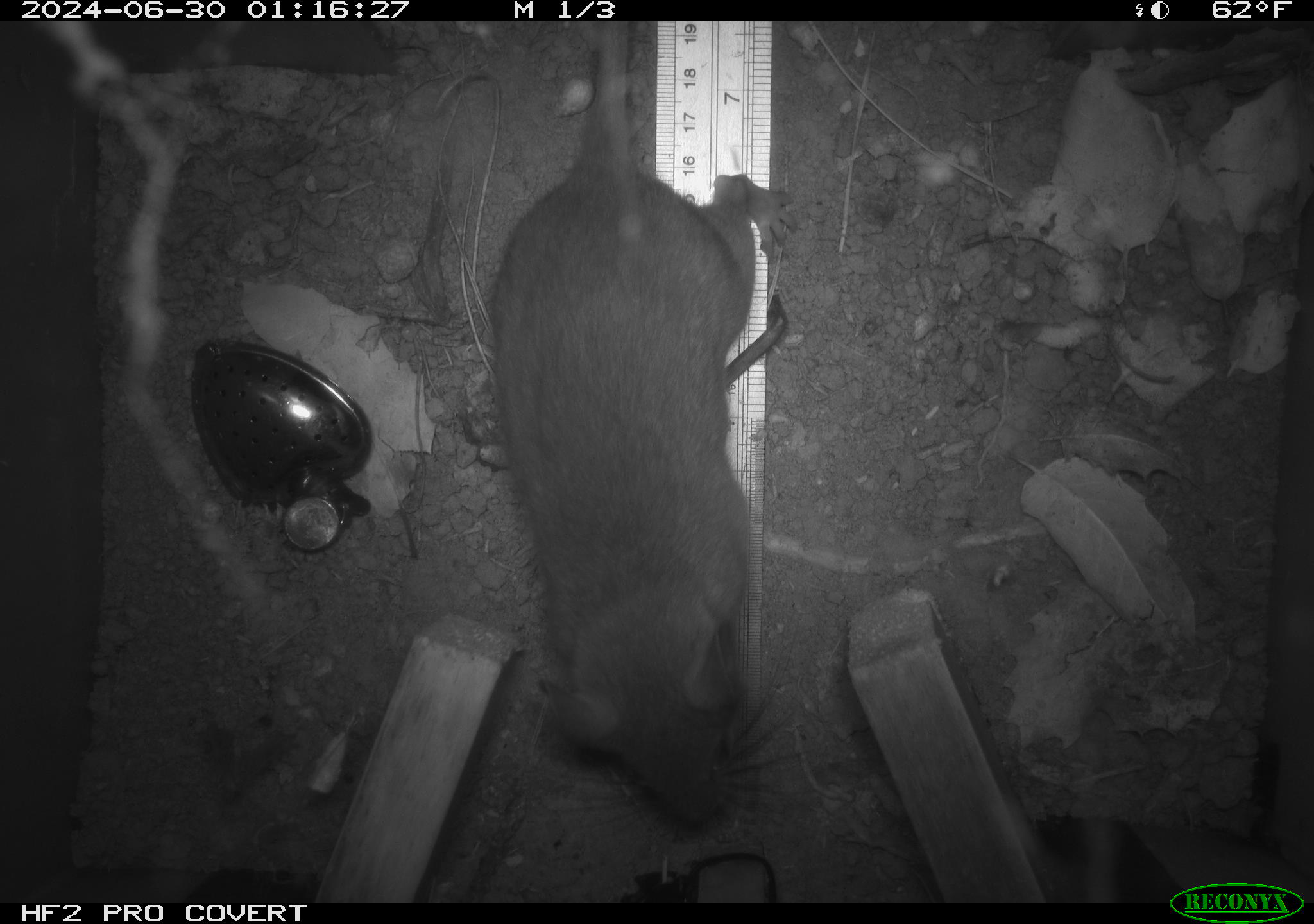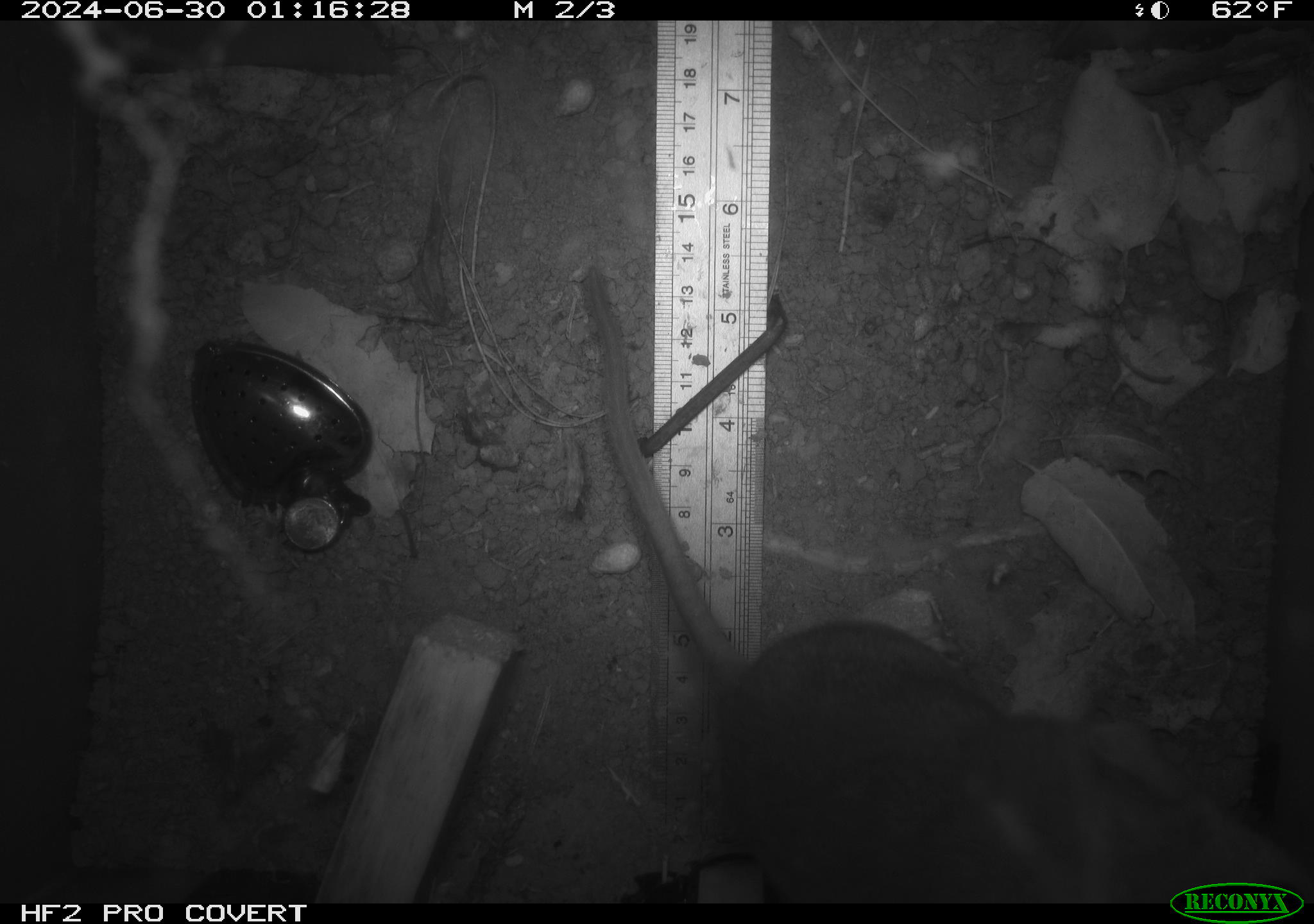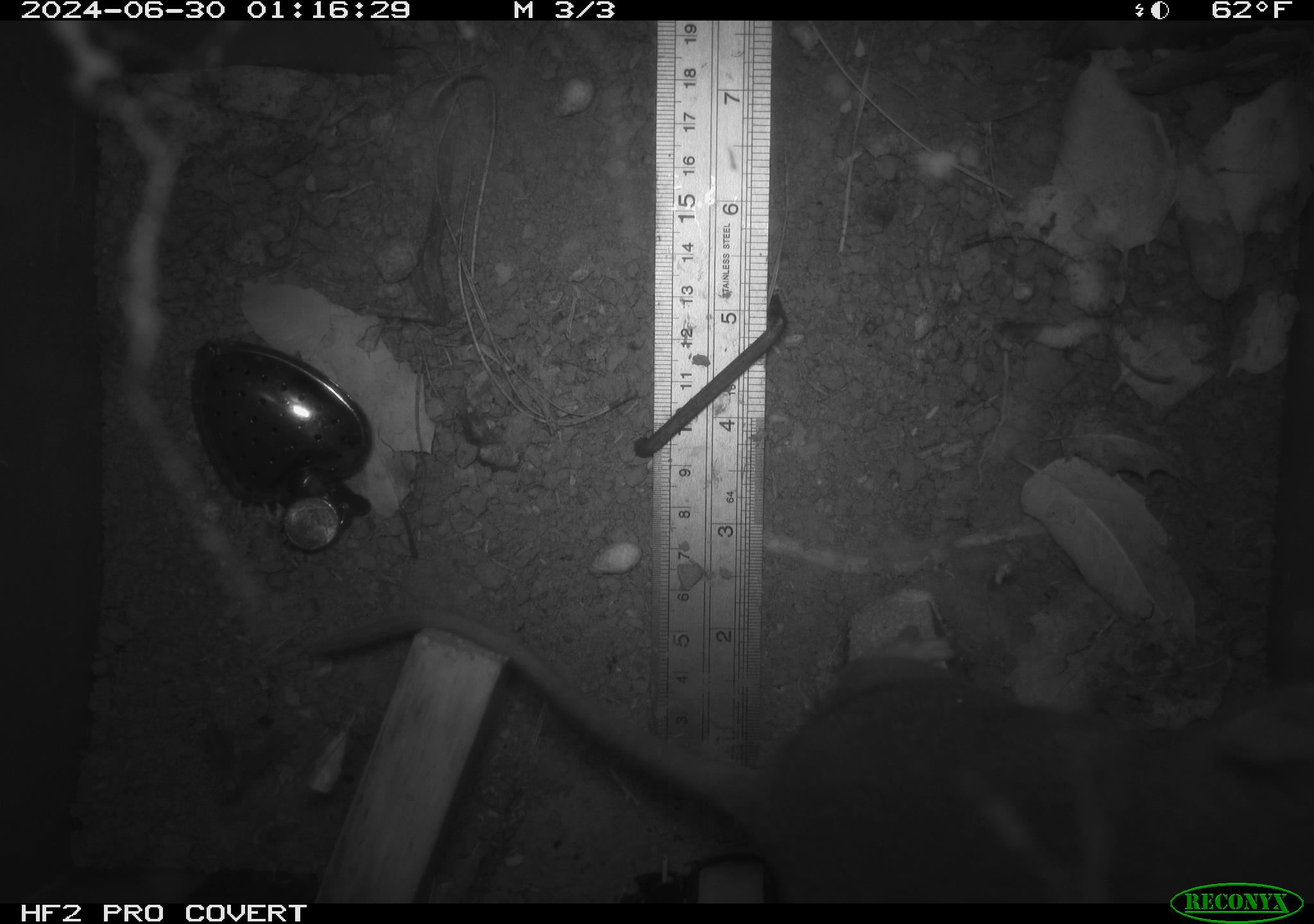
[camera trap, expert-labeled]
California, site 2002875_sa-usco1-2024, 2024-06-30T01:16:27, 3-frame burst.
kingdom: Animalia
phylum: Chordata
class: Mammalia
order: Rodentia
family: Cricetidae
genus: Neotoma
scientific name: Neotoma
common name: pack rat or woodrat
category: neotoma species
Neotoma species (pack rat or woodrat) (Neotoma).